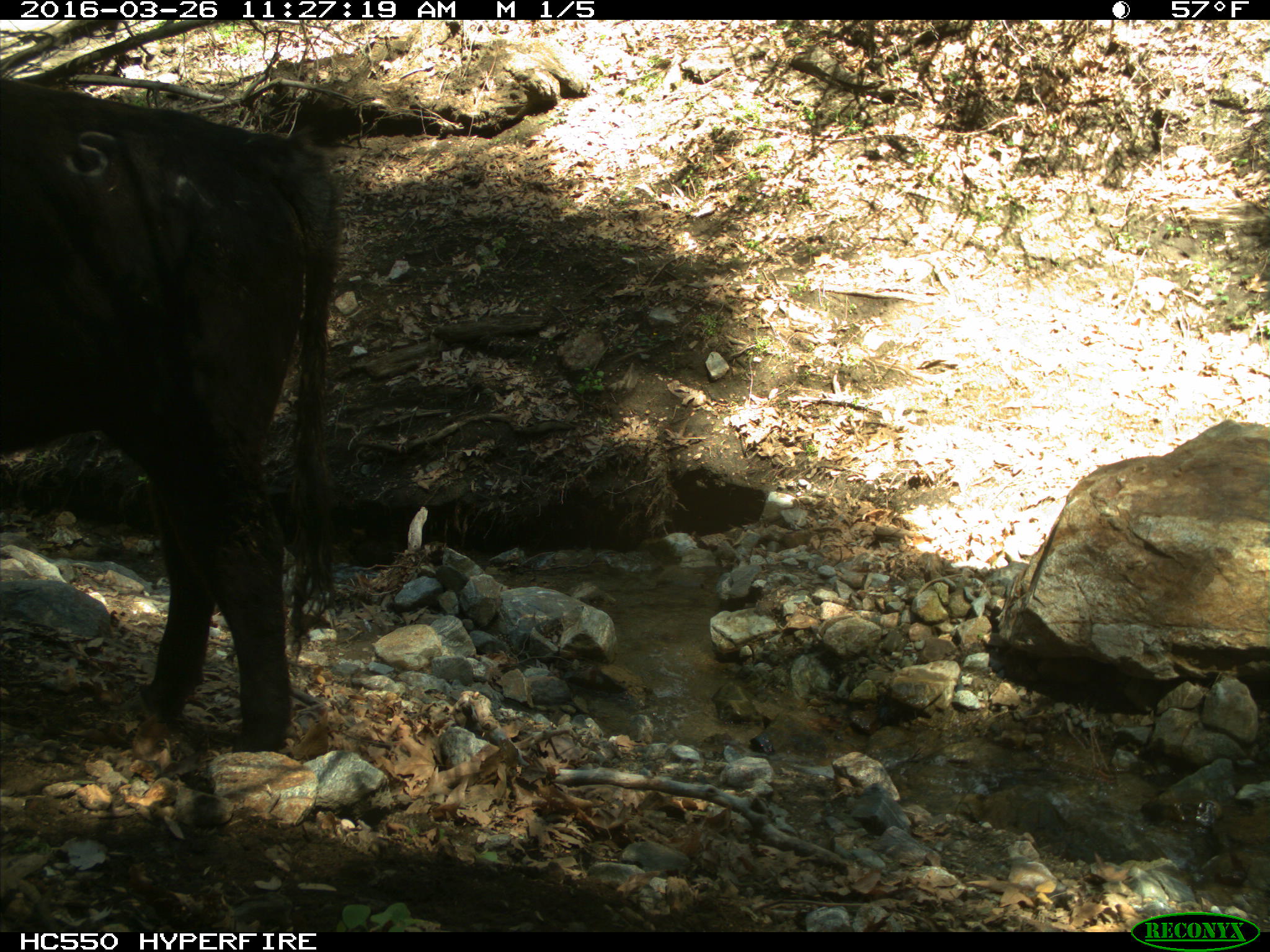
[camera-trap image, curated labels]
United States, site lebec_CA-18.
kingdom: Animalia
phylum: Chordata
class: Mammalia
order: Artiodactyla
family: Bovidae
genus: Bos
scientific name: Bos taurus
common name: domestic cow